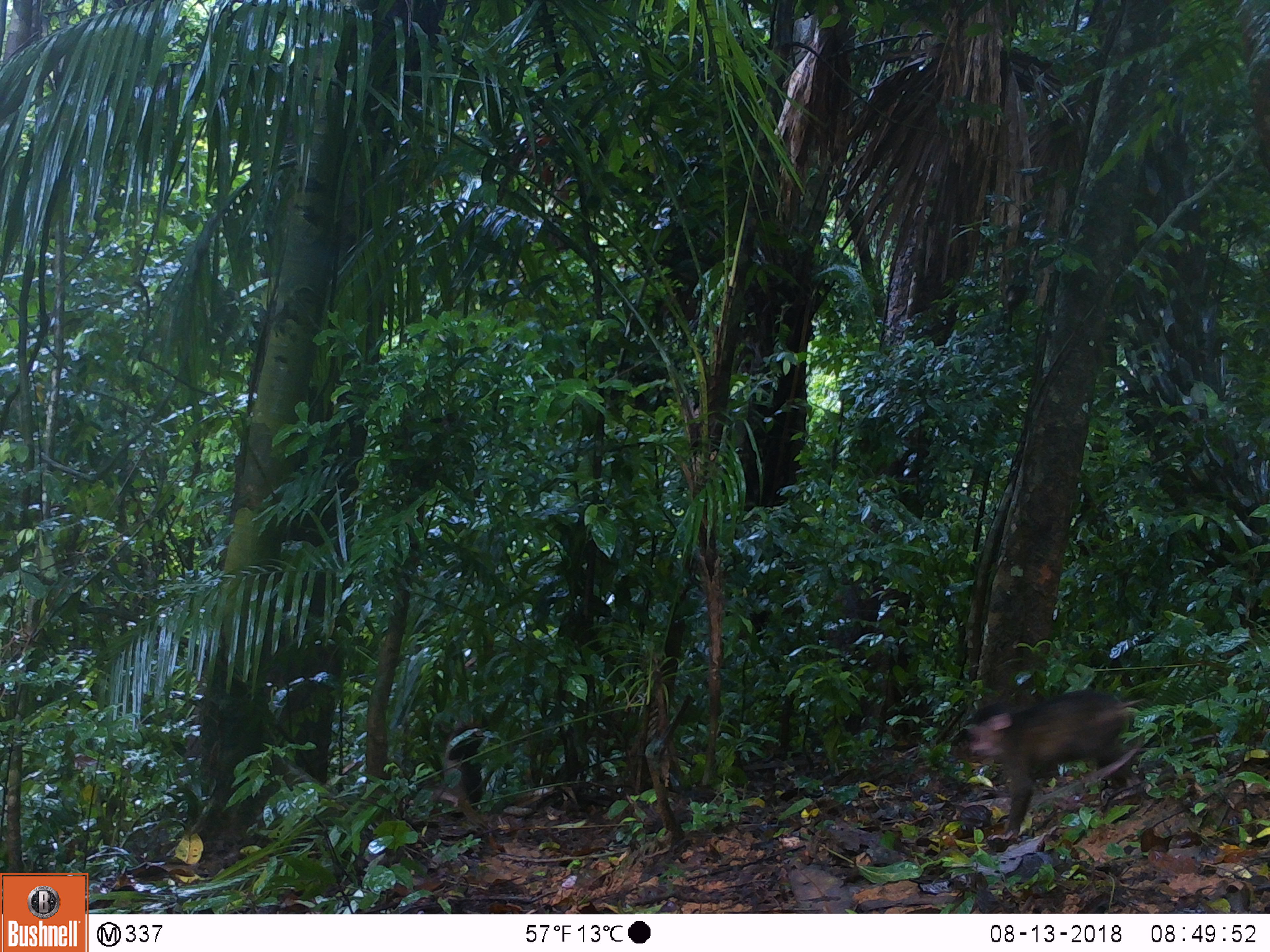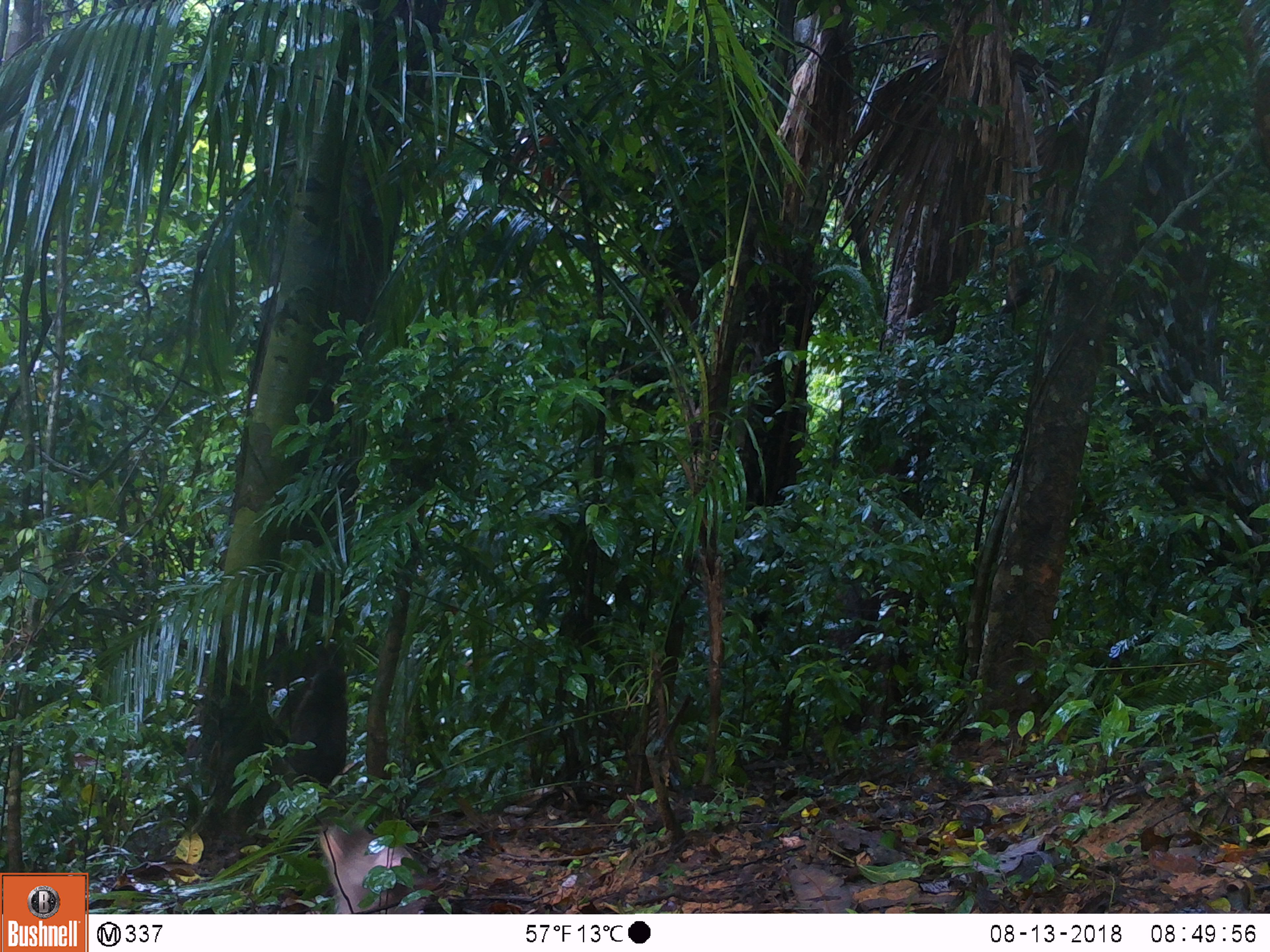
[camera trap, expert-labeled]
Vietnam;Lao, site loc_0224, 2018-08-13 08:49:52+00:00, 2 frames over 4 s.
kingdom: Animalia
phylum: Chordata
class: Mammalia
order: Primates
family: Cercopithecidae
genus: Macaca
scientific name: Macaca arctoides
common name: stump-tailed macaque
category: stump tailed macaque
Stump tailed macaque (stump-tailed macaque) (Macaca arctoides). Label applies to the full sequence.